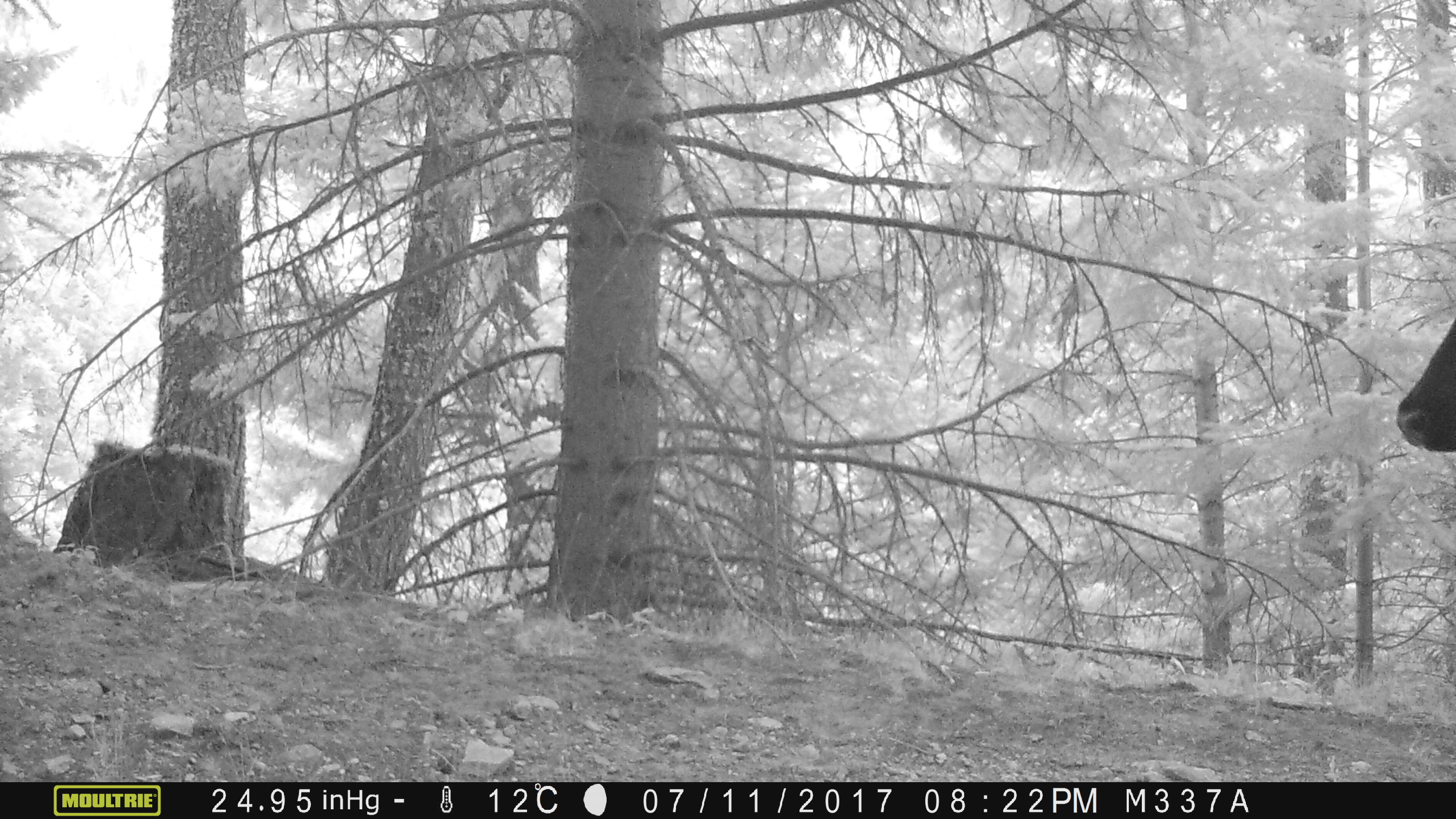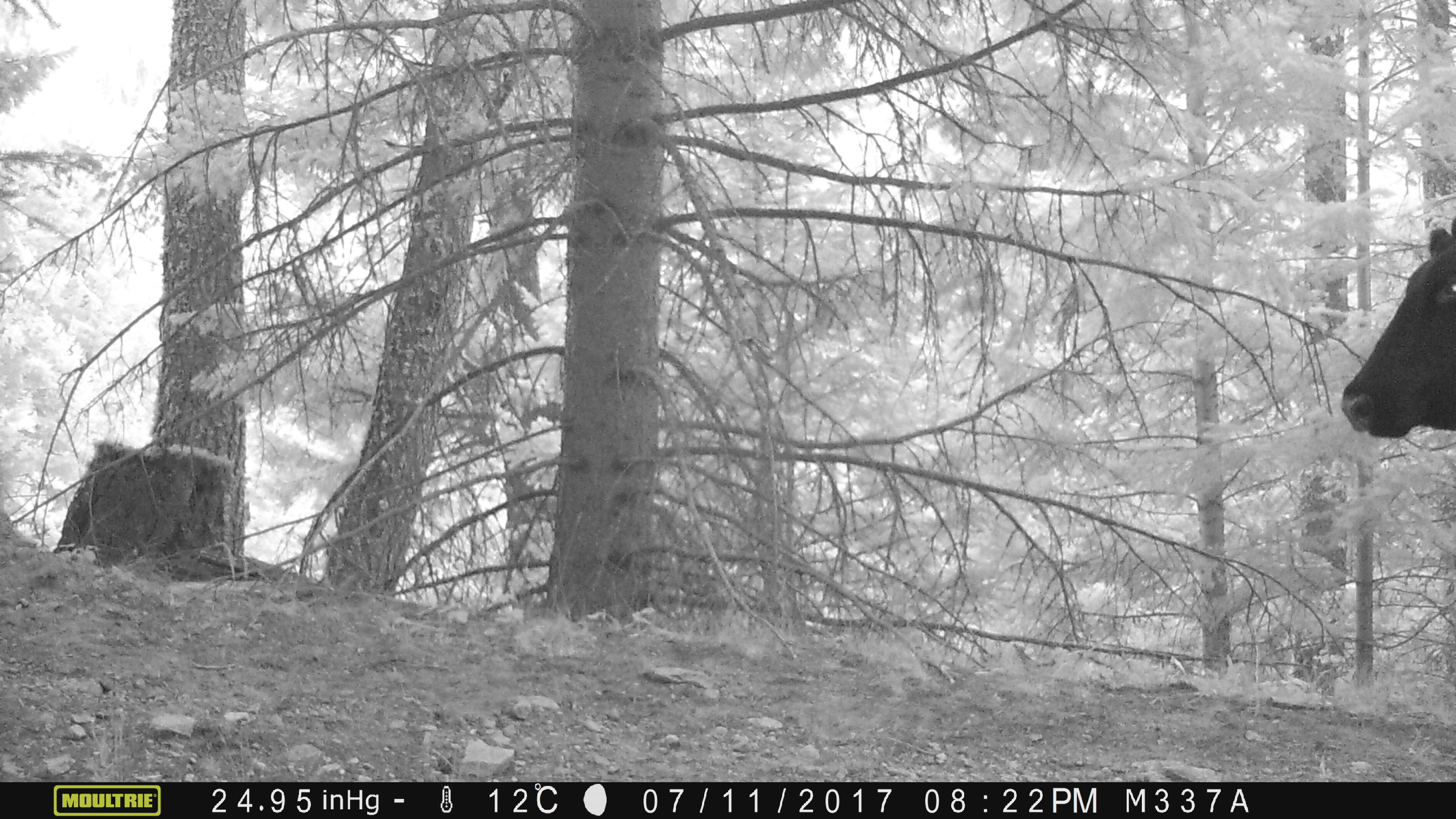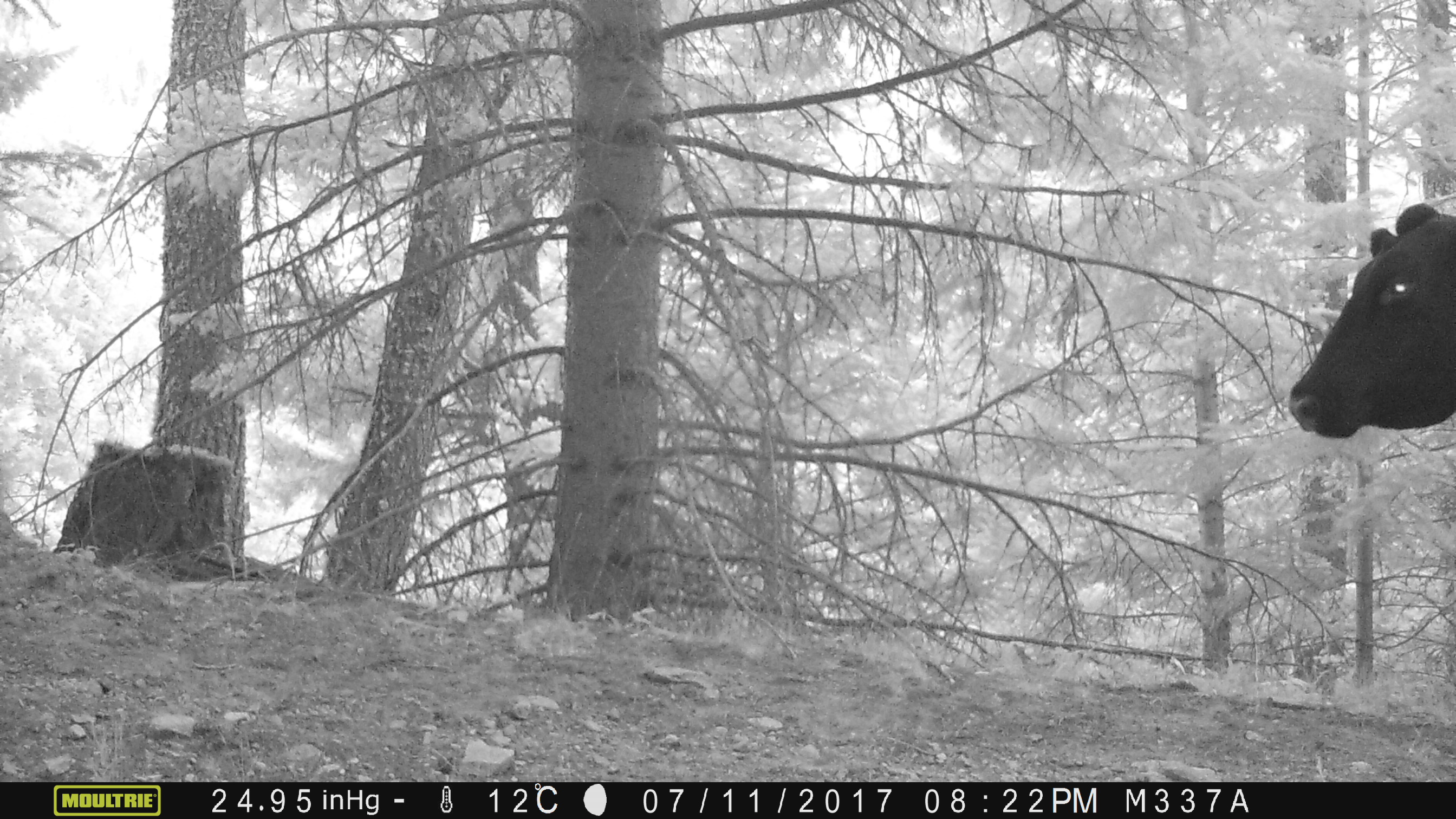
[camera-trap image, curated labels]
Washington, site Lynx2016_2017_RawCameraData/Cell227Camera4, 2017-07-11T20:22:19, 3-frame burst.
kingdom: Animalia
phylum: Chordata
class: Mammalia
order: Artiodactyla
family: Bovidae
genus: Bos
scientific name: Bos taurus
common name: domestic cattle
Domestic cattle (Bos taurus). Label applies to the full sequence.